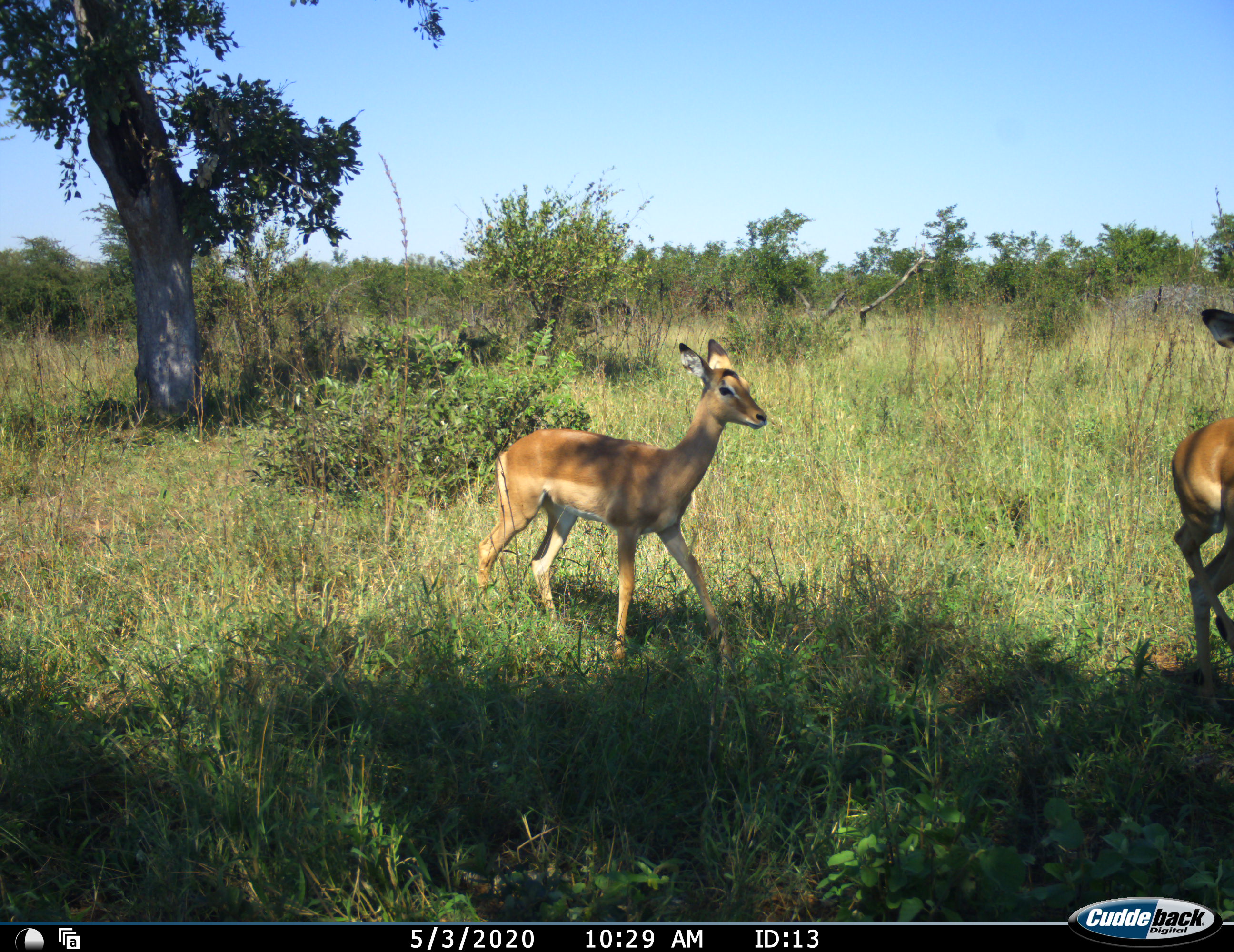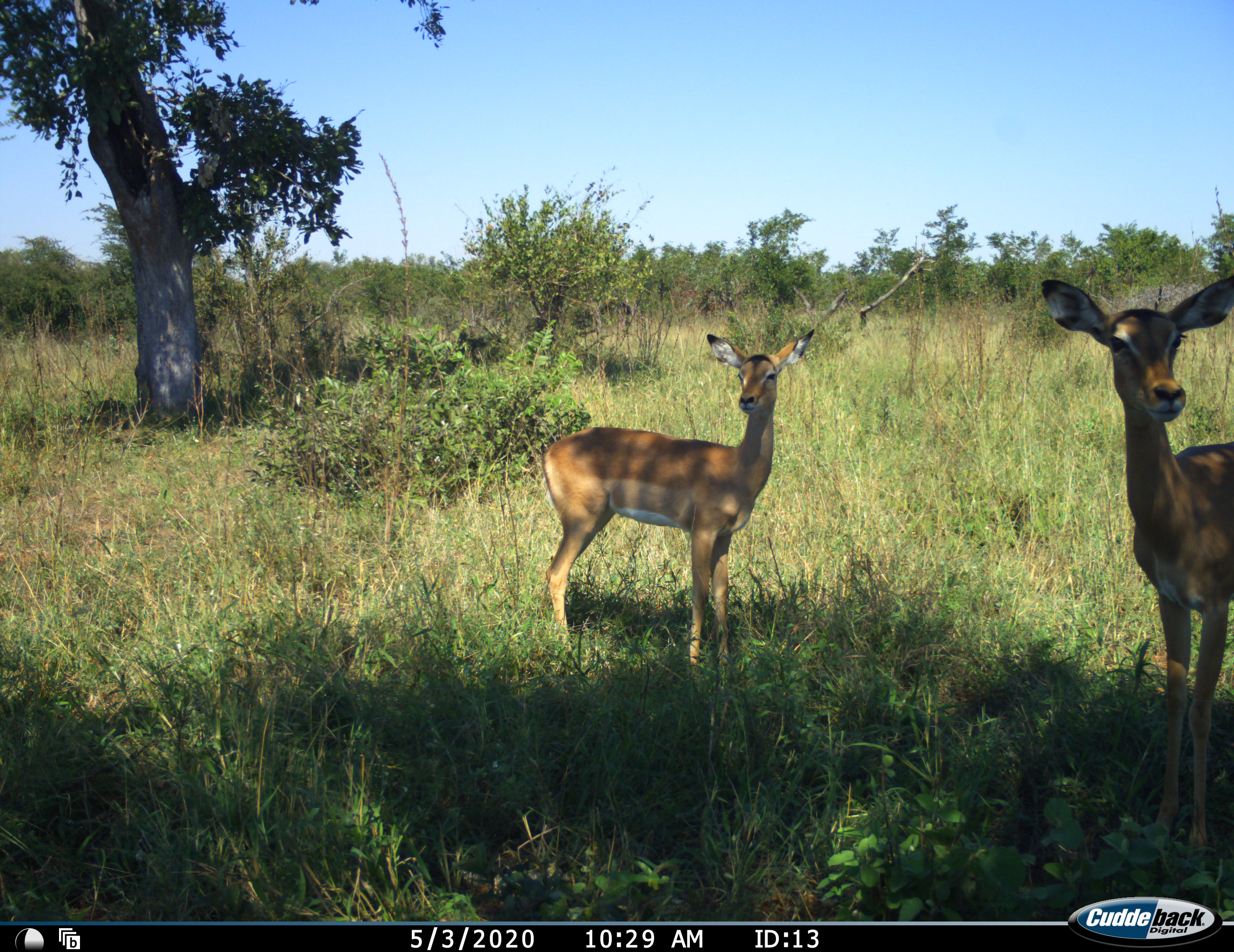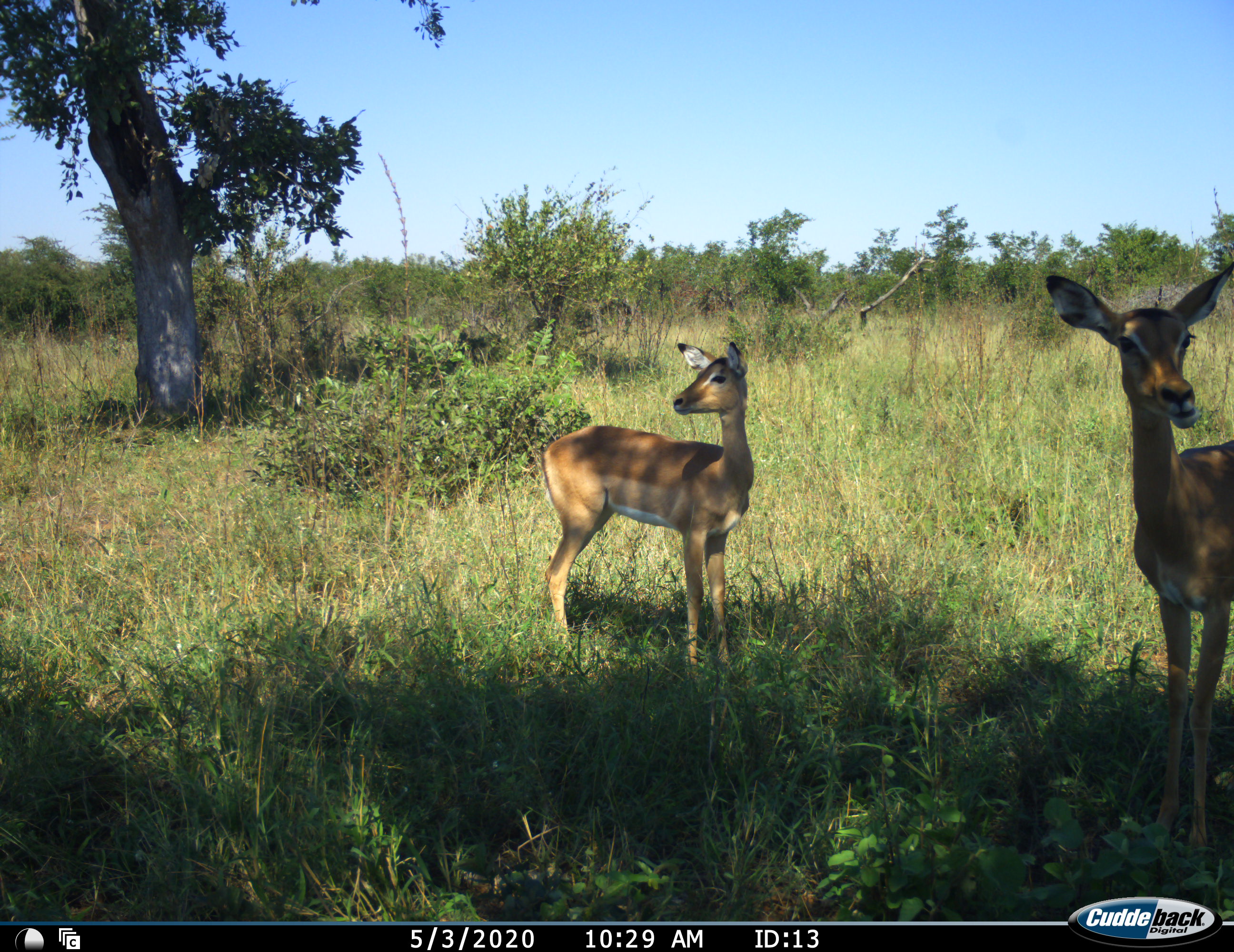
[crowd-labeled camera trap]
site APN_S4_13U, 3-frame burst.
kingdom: Animalia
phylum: Chordata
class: Mammalia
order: Artiodactyla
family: Bovidae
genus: Aepyceros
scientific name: Aepyceros melampus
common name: impala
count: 2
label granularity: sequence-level